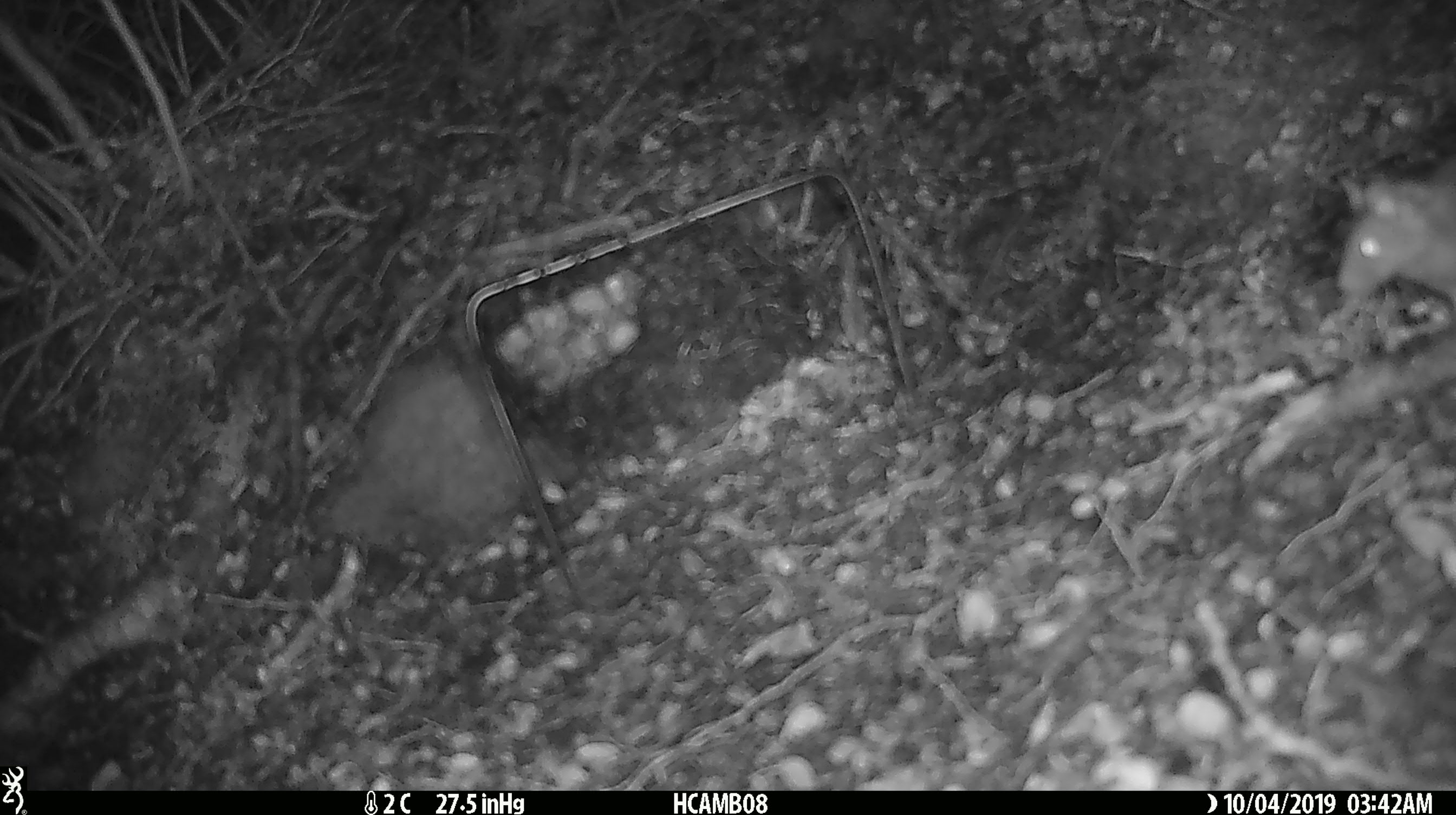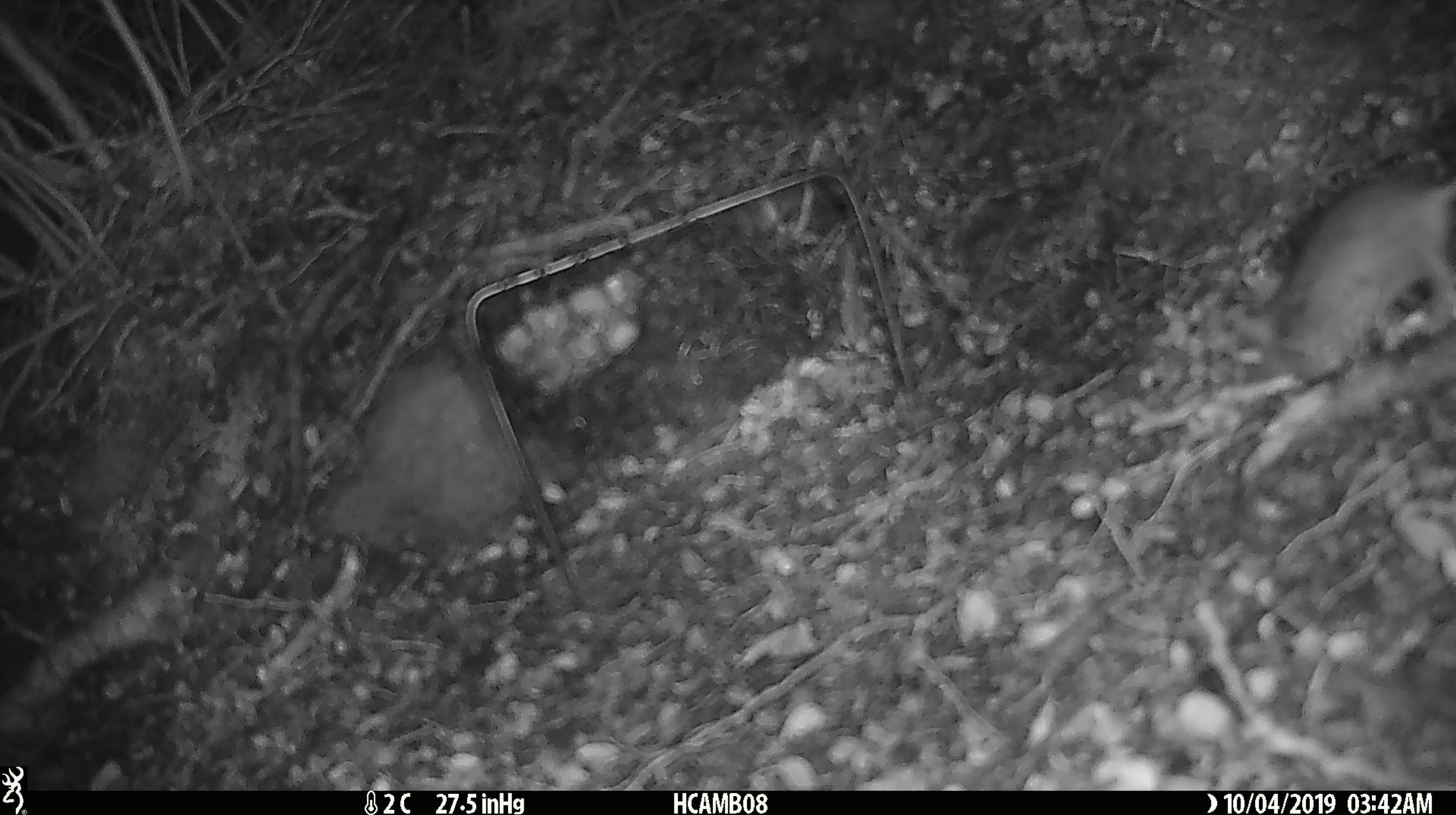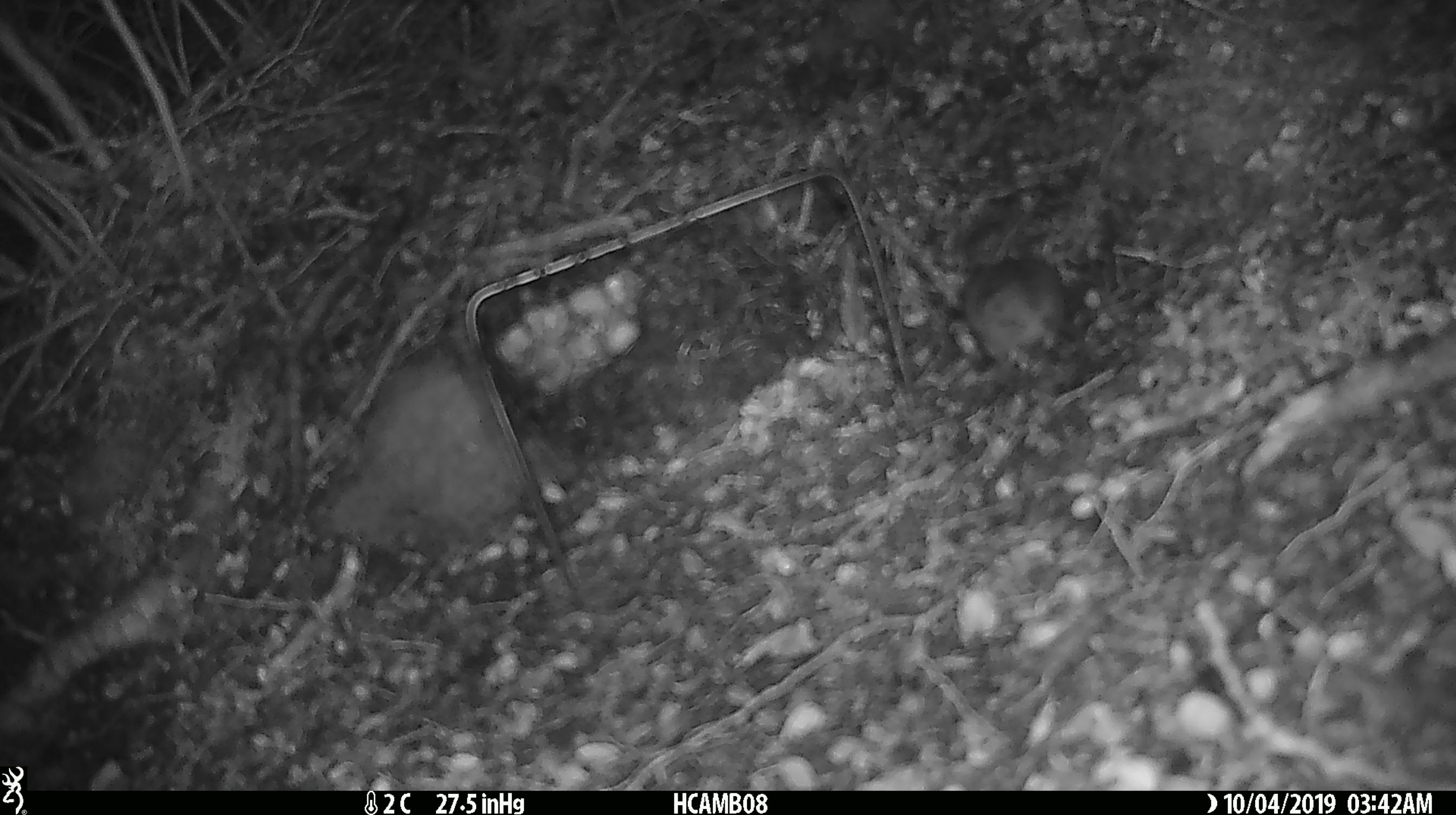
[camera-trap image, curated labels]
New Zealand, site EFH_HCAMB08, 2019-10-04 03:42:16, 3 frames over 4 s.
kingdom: Animalia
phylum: Chordata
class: Mammalia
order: Rodentia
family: Muridae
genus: Mus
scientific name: Mus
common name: mouse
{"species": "mouse (Mus)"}